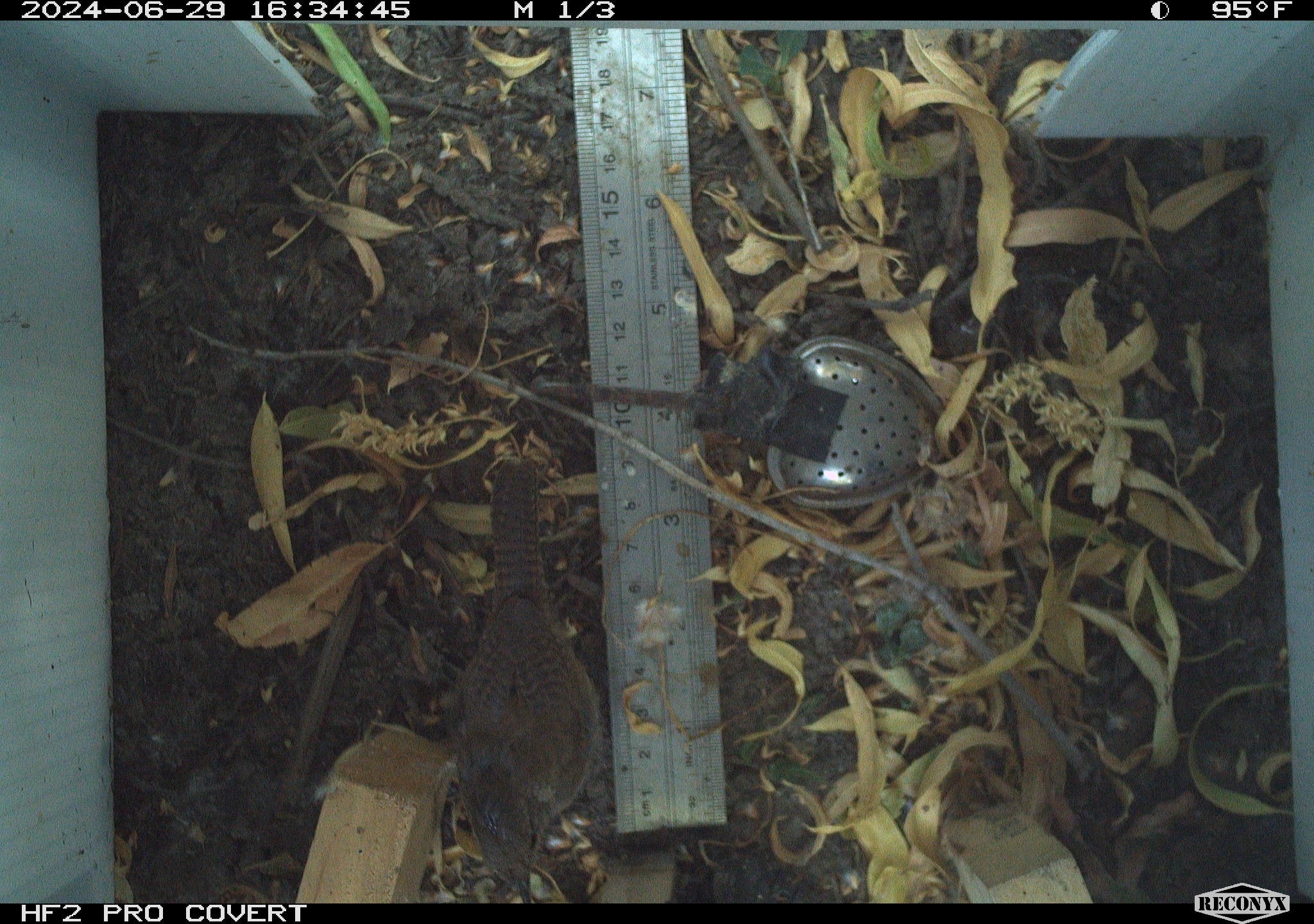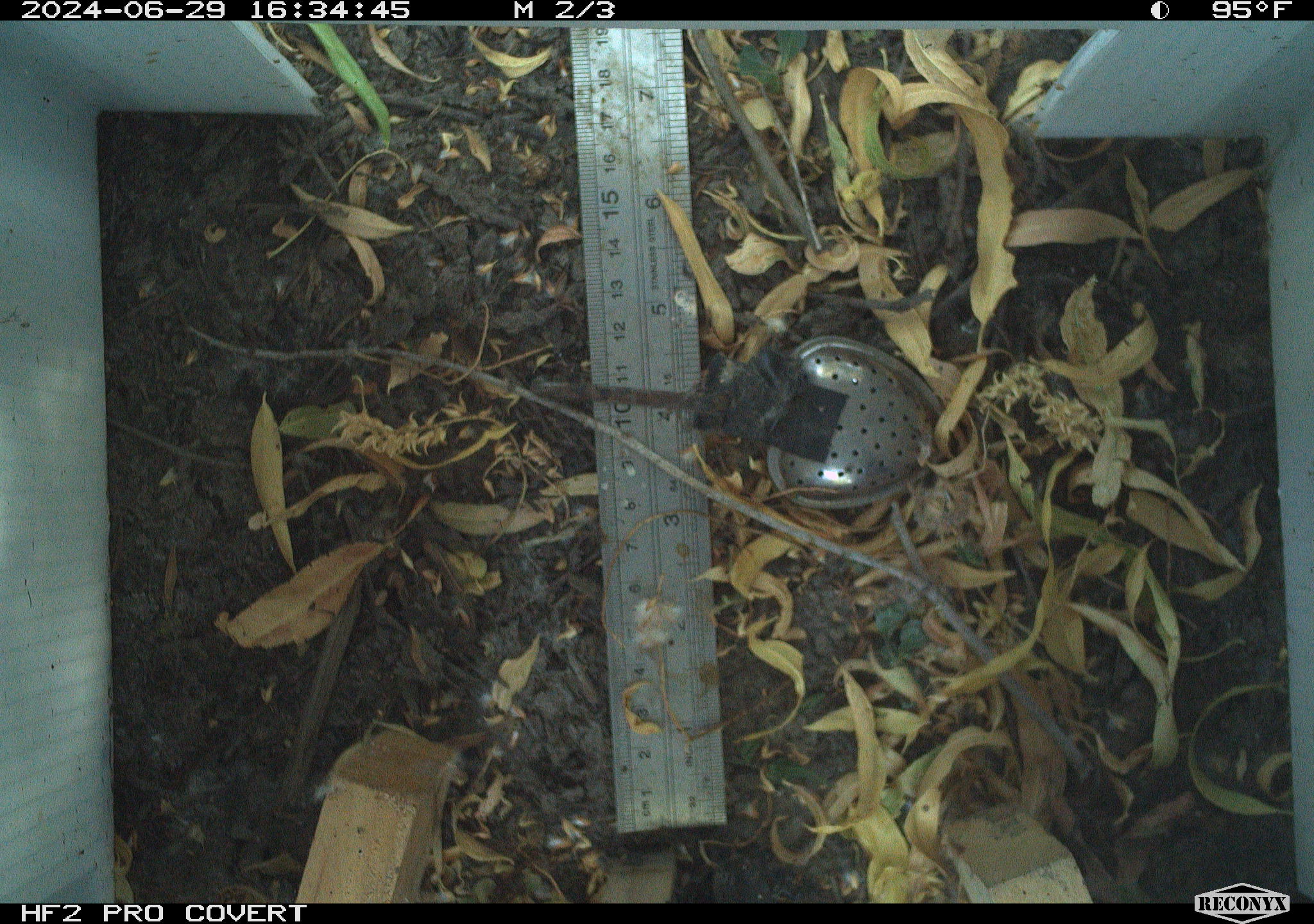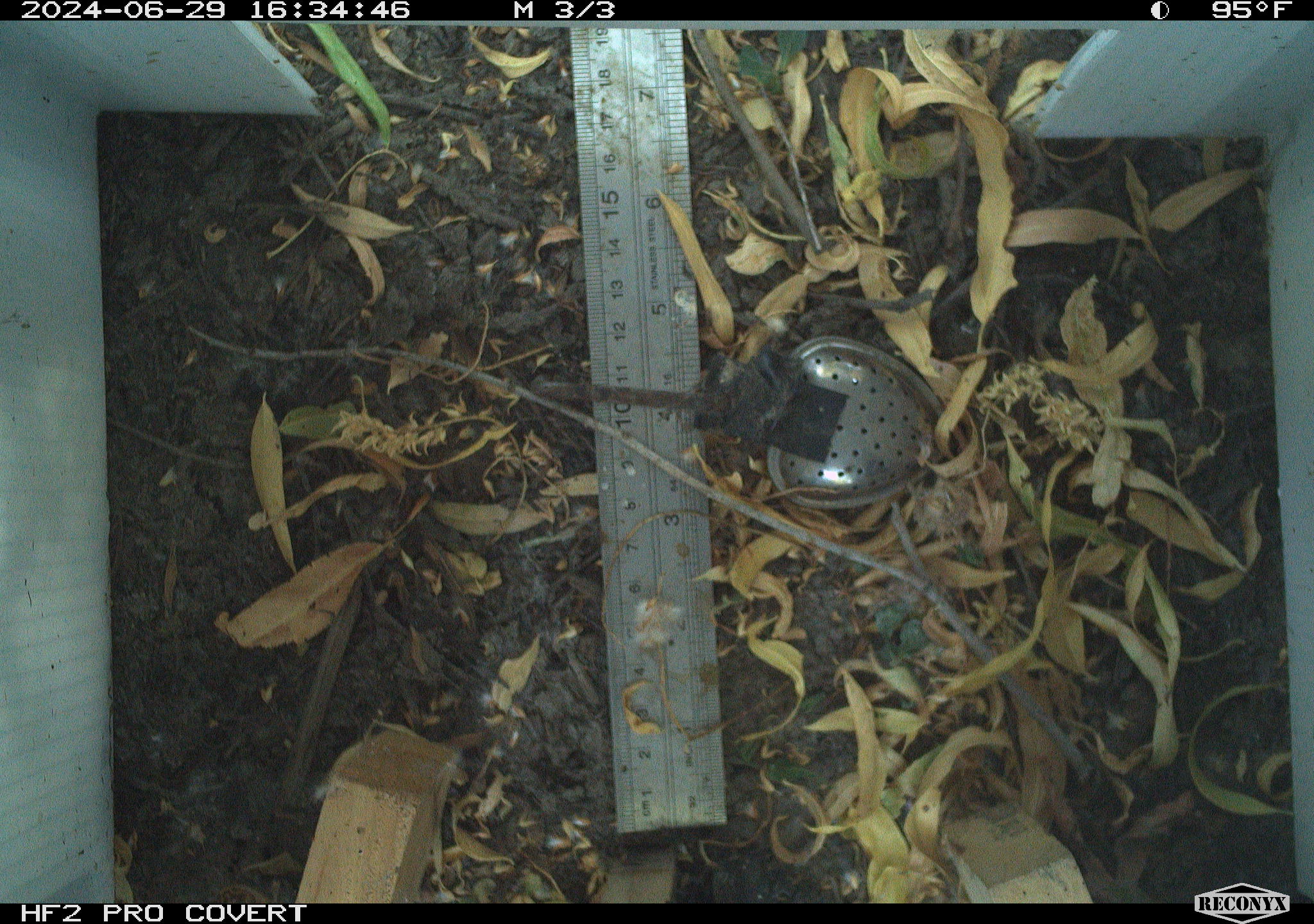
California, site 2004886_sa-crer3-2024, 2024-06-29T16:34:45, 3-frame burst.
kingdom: Animalia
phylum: Chordata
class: Aves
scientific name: Aves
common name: bird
Bird (Aves).